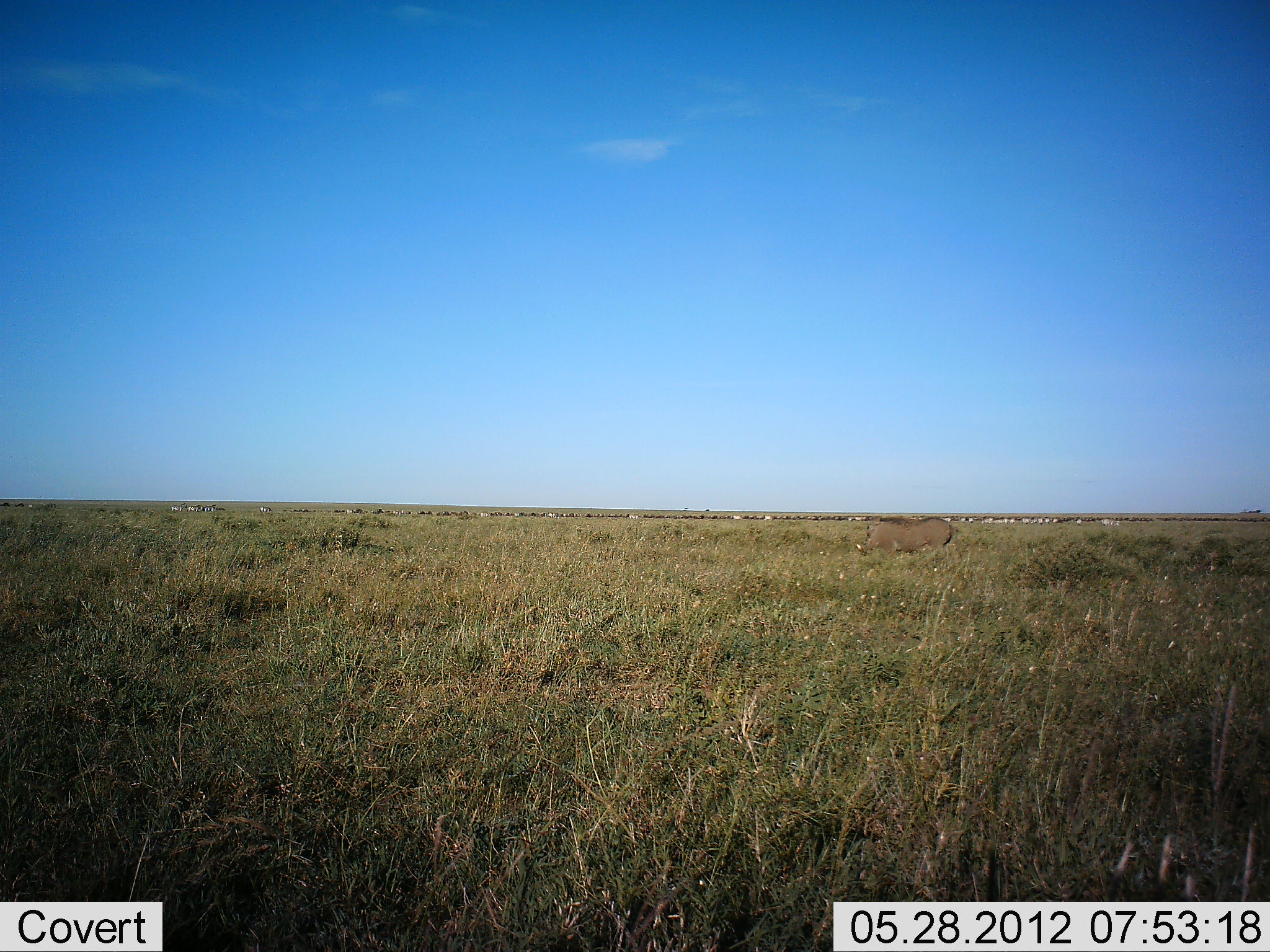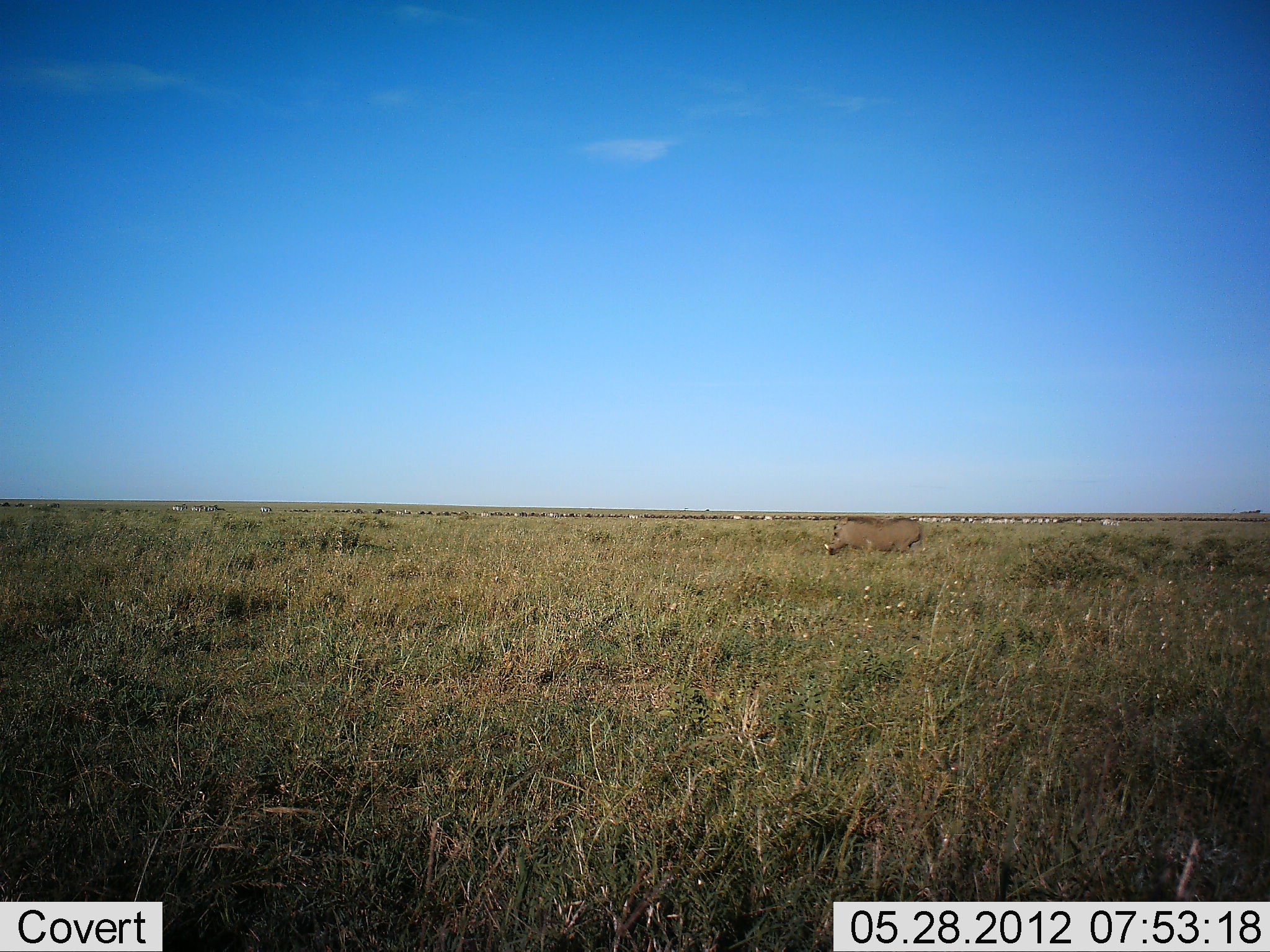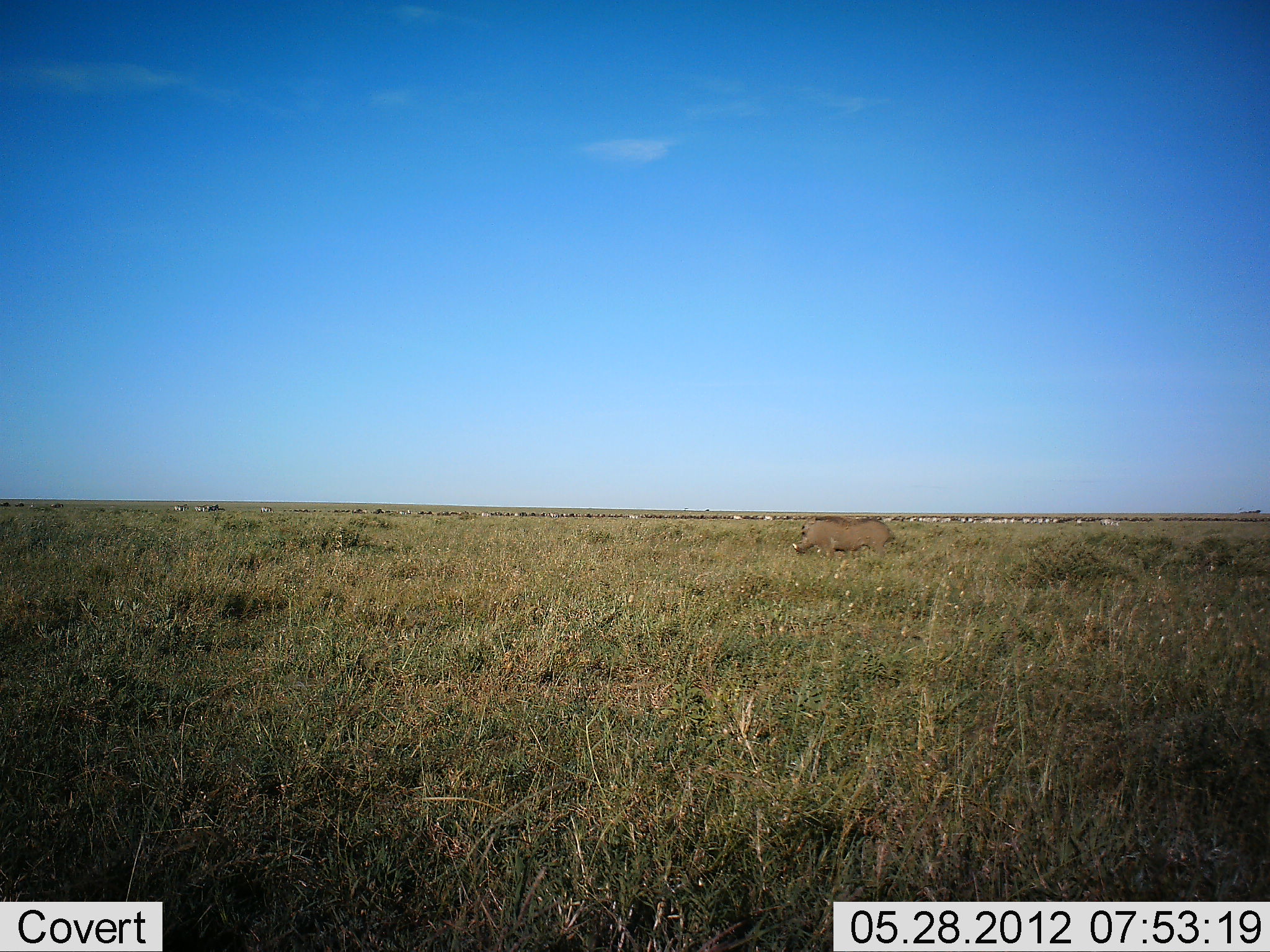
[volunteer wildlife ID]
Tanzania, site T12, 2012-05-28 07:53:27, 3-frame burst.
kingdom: Animalia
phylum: Chordata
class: Mammalia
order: Artiodactyla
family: Suidae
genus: Phacochoerus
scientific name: Phacochoerus africanus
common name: warthog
Warthog (Phacochoerus africanus), count 1. Behavior (volunteer vote fractions): standing 0%, resting 0%, moving 100%, interacting 0%. Young present (vote fraction): 0%. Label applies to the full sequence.